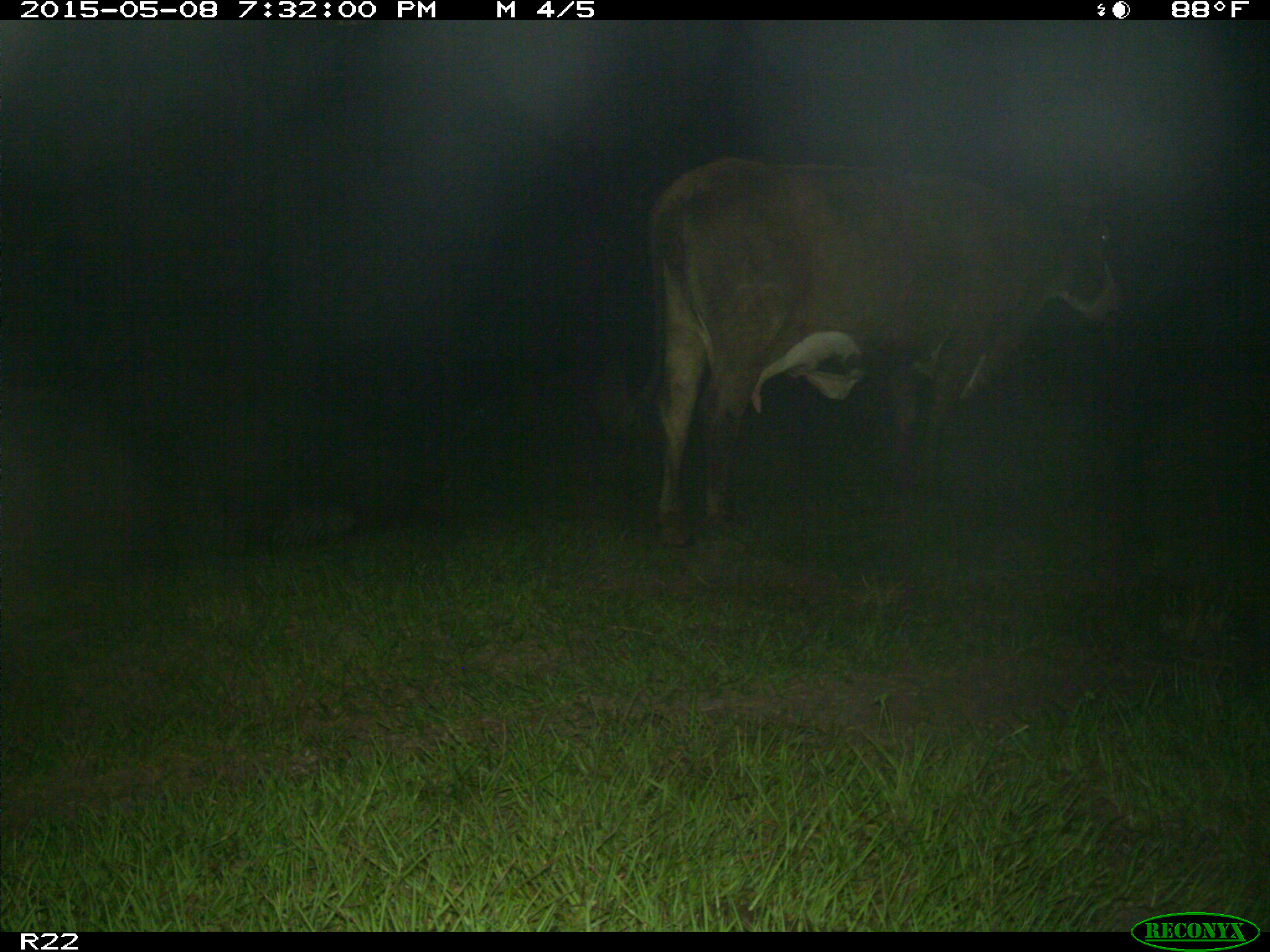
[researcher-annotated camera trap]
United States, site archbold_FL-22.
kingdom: Animalia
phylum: Chordata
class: Mammalia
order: Artiodactyla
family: Bovidae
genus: Bos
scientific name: Bos taurus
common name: domestic cow